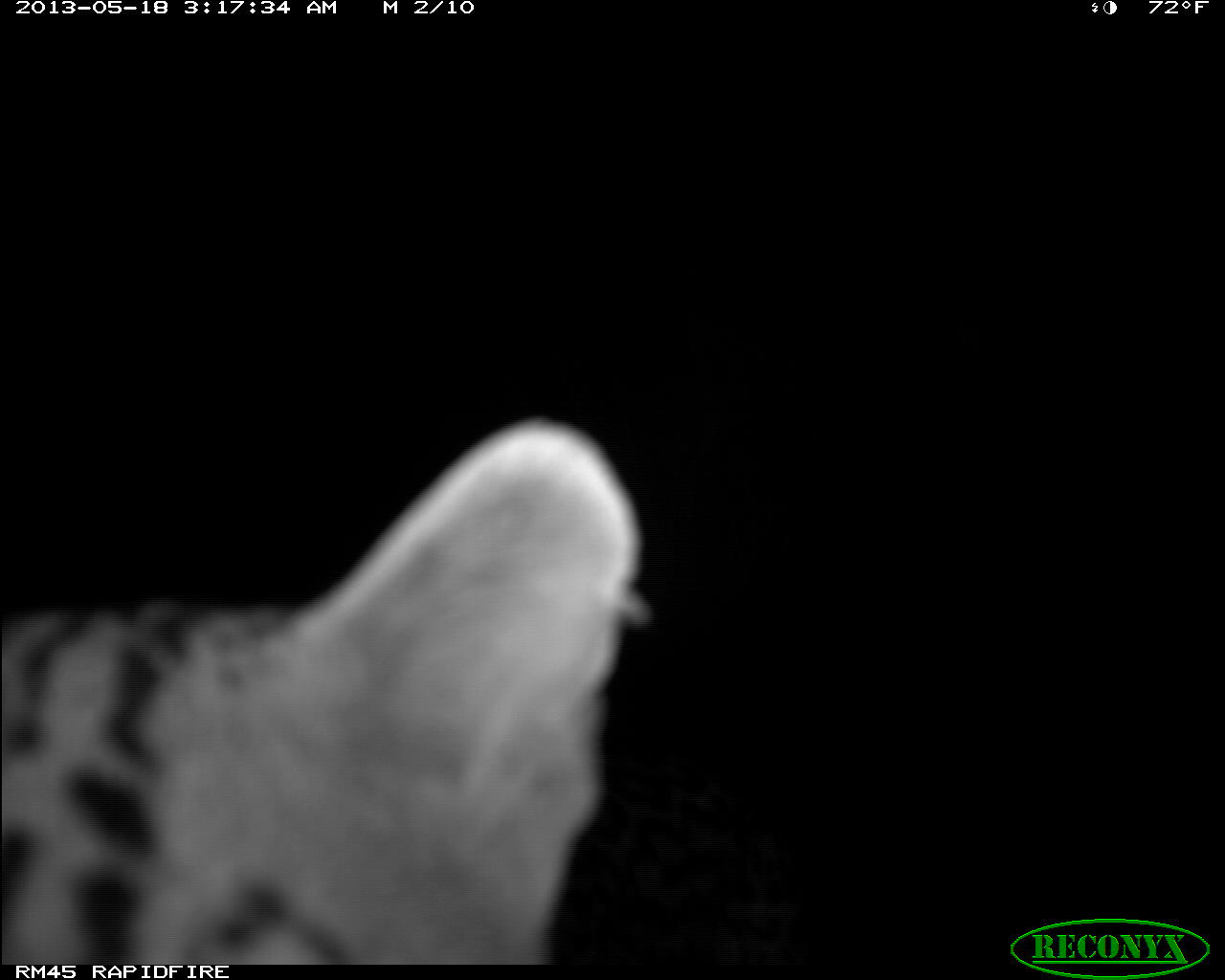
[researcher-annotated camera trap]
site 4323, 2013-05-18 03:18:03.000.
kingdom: Animalia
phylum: Chordata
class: Mammalia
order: Carnivora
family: Felidae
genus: Leopardus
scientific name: Leopardus pardalis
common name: ocelot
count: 1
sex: male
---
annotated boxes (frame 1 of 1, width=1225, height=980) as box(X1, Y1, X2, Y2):
leopardus pardalis: box(2, 415, 800, 963)